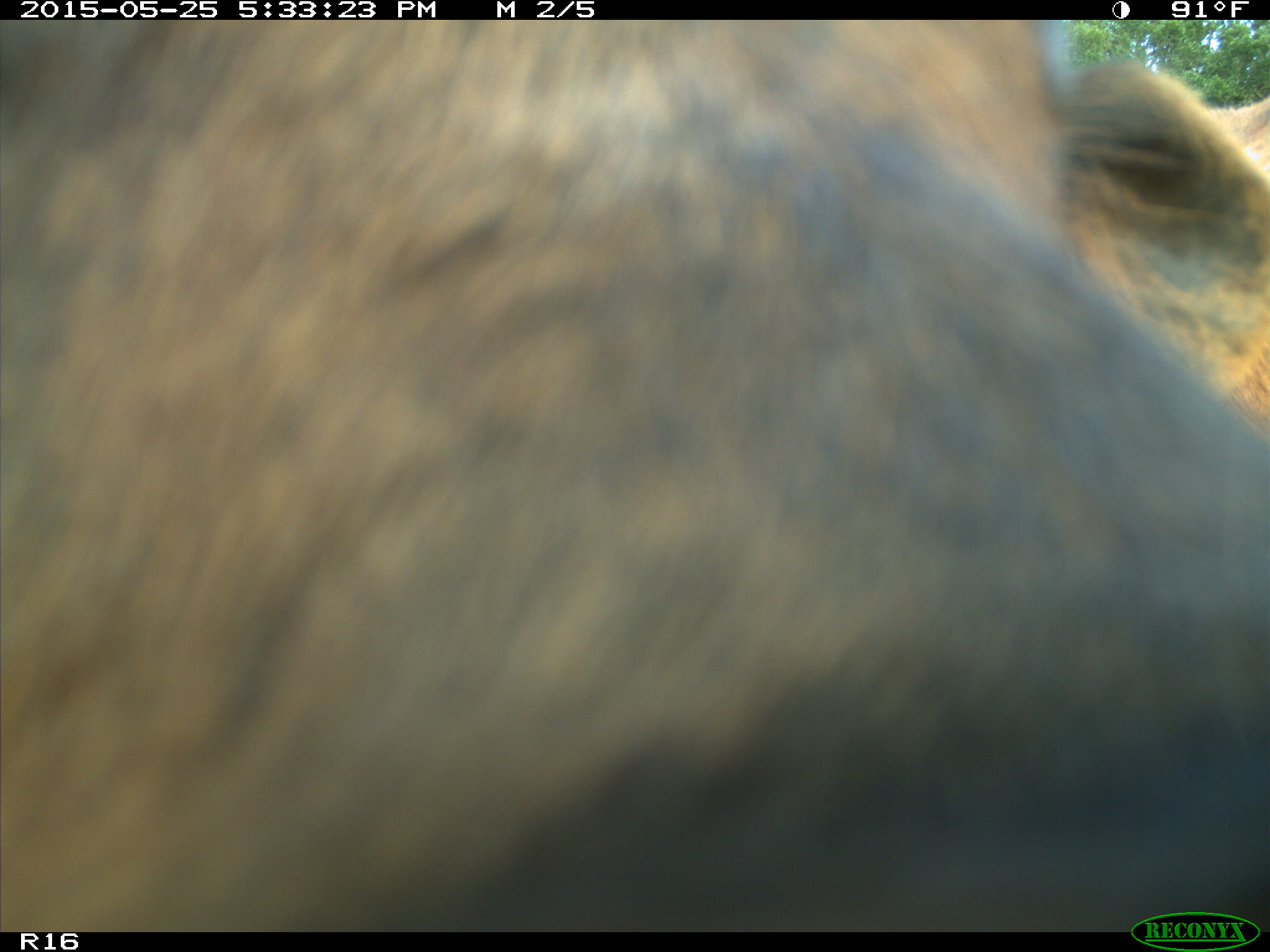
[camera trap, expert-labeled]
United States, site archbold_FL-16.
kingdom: Animalia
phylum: Chordata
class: Mammalia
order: Artiodactyla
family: Bovidae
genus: Bos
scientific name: Bos taurus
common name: domestic cow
Bos taurus (domestic cow).